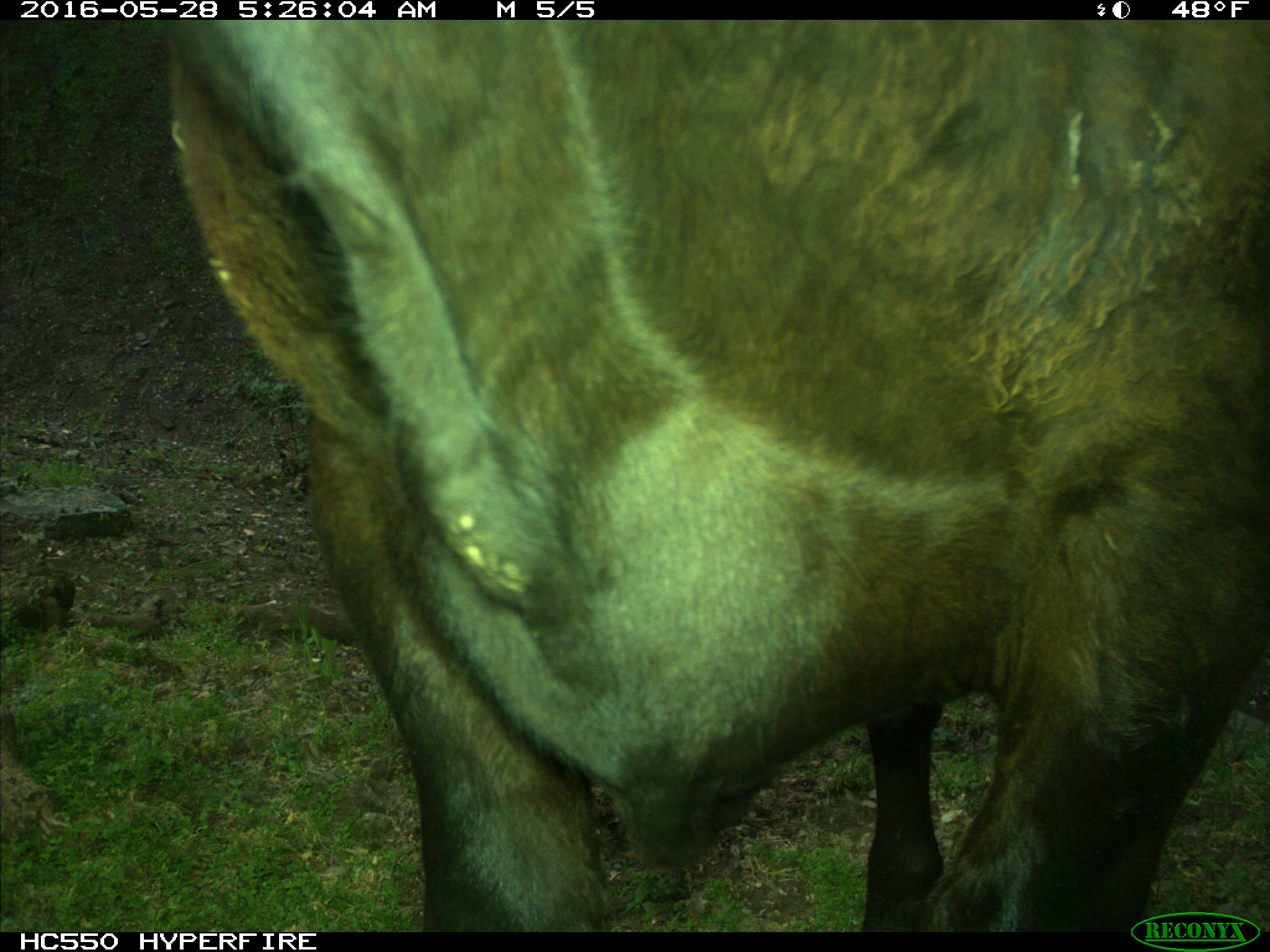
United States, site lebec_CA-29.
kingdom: Animalia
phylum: Chordata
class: Mammalia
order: Artiodactyla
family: Bovidae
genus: Bos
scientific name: Bos taurus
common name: domestic cow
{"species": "Bos taurus (domestic cow)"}